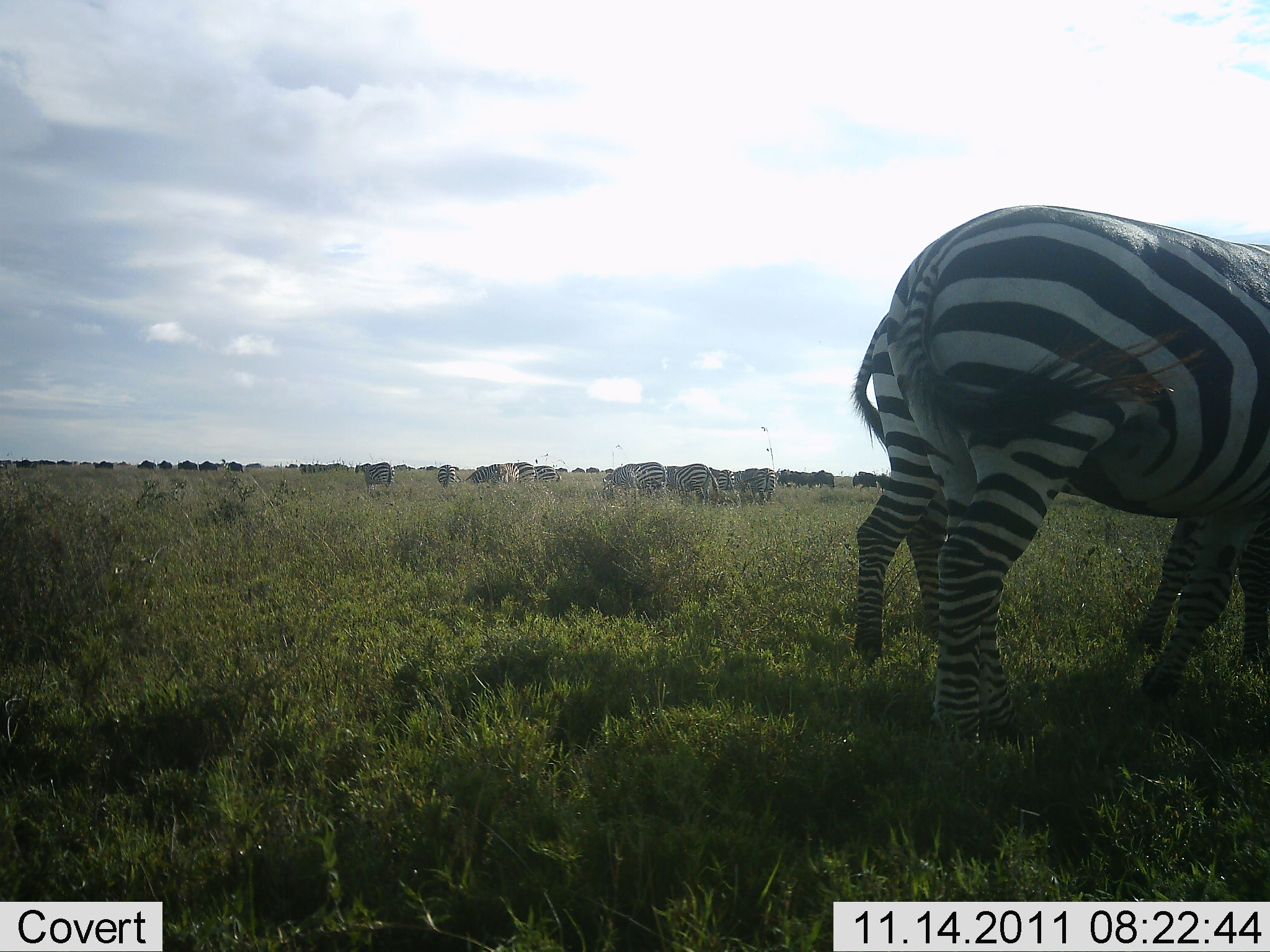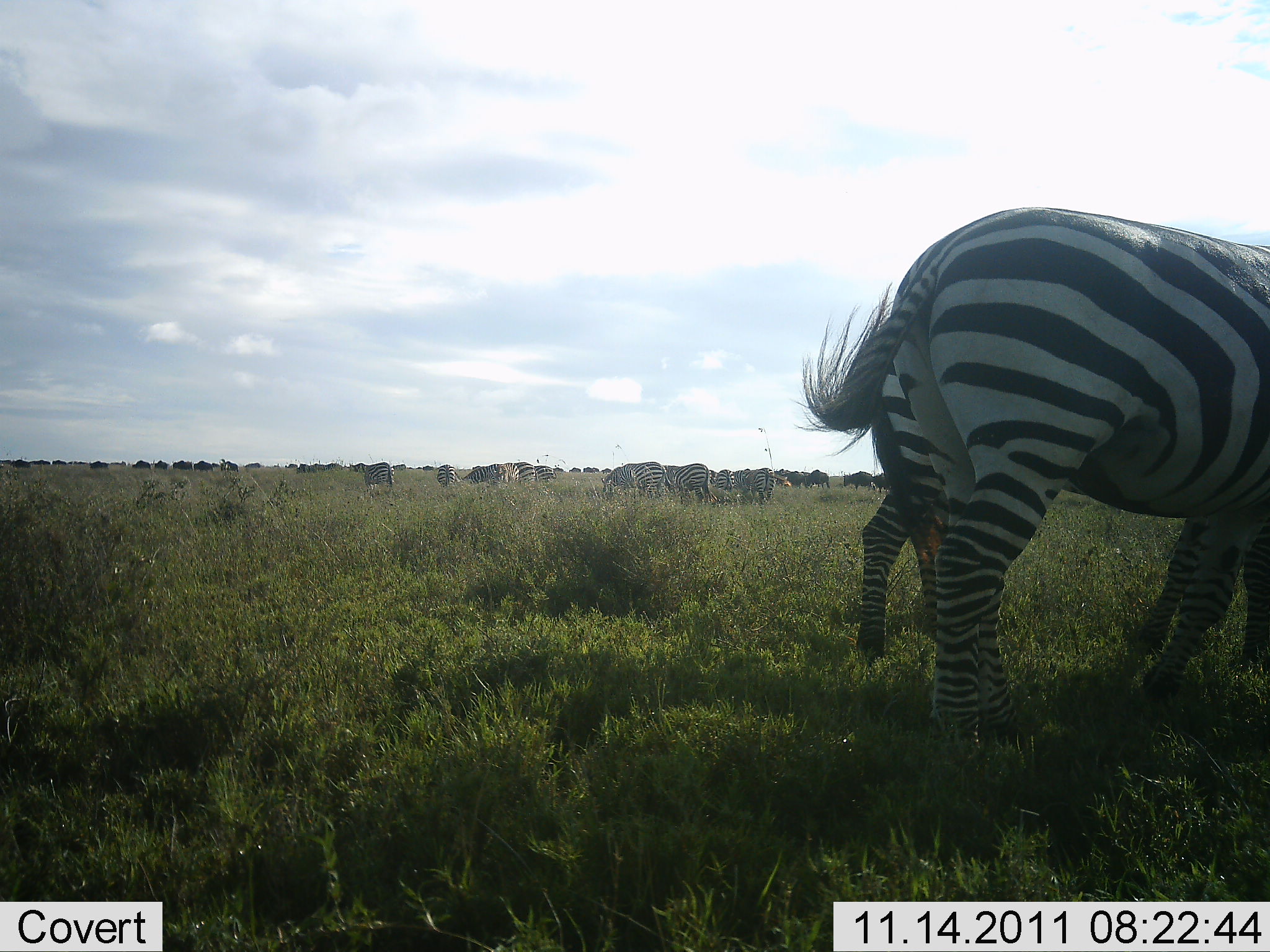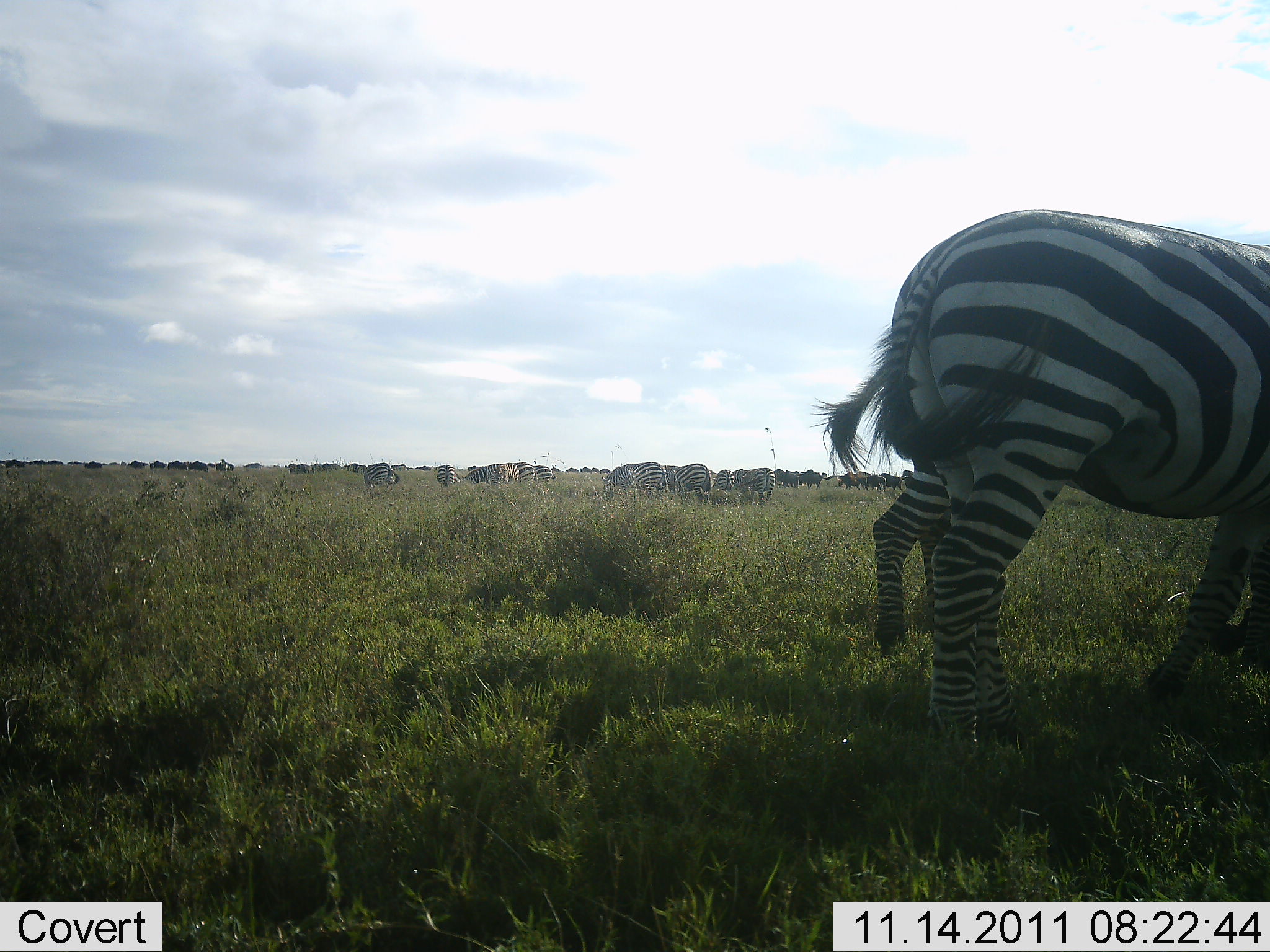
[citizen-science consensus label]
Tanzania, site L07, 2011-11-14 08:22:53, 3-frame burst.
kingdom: Animalia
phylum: Chordata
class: Mammalia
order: Artiodactyla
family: Bovidae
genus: Connochaetes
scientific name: Connochaetes taurinus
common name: blue wildebeest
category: wildebeest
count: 11-50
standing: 30%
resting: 0%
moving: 70%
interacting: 0%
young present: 0%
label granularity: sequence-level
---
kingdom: Animalia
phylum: Chordata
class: Mammalia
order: Perissodactyla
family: Equidae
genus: Equus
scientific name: Equus quagga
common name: plains zebra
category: zebra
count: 11-50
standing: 63%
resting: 0%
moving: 32%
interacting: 11%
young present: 0%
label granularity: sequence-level